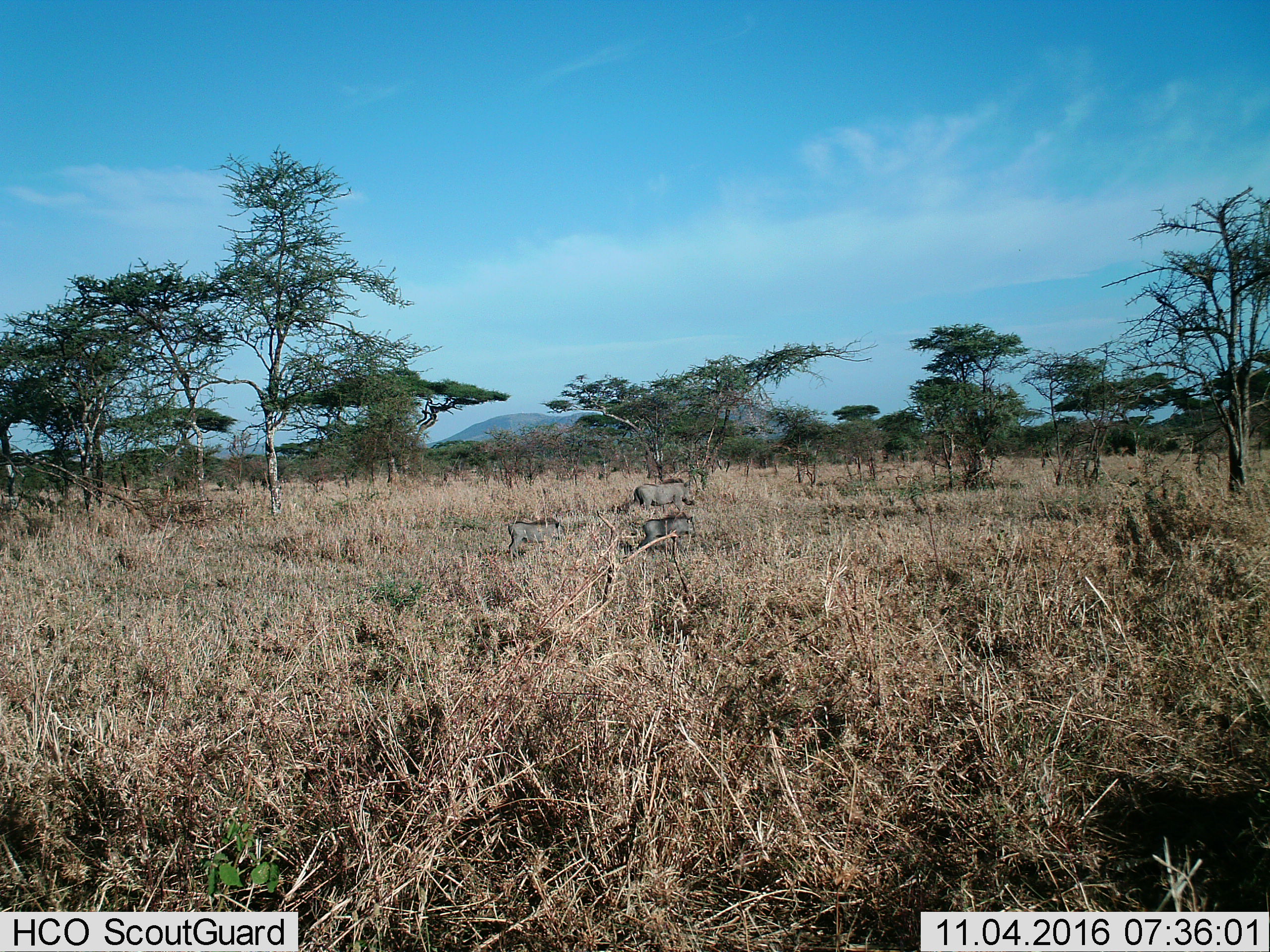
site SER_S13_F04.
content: unidentified animal